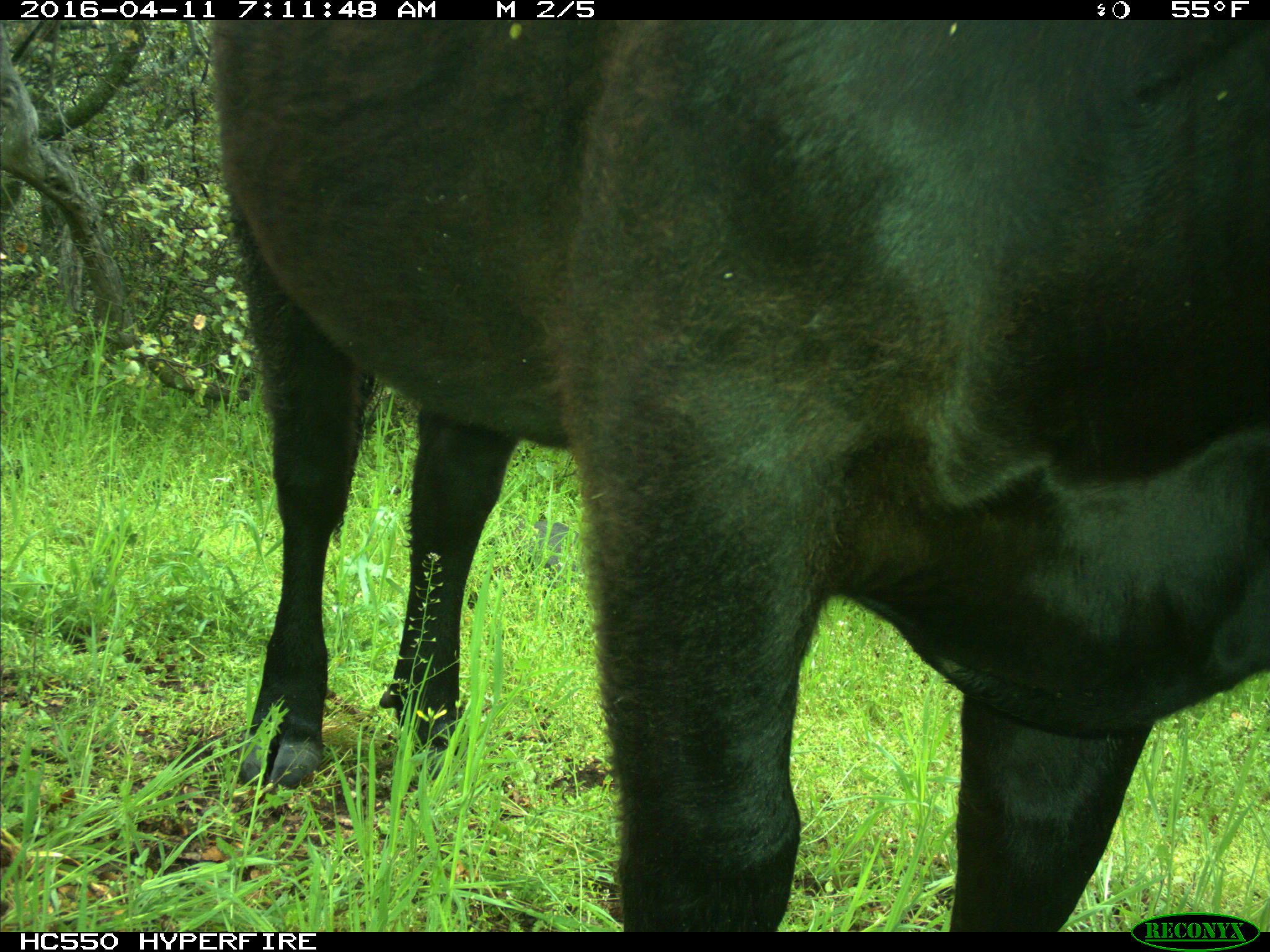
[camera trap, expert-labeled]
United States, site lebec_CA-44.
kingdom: Animalia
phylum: Chordata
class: Mammalia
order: Artiodactyla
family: Bovidae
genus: Bos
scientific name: Bos taurus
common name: domestic cow